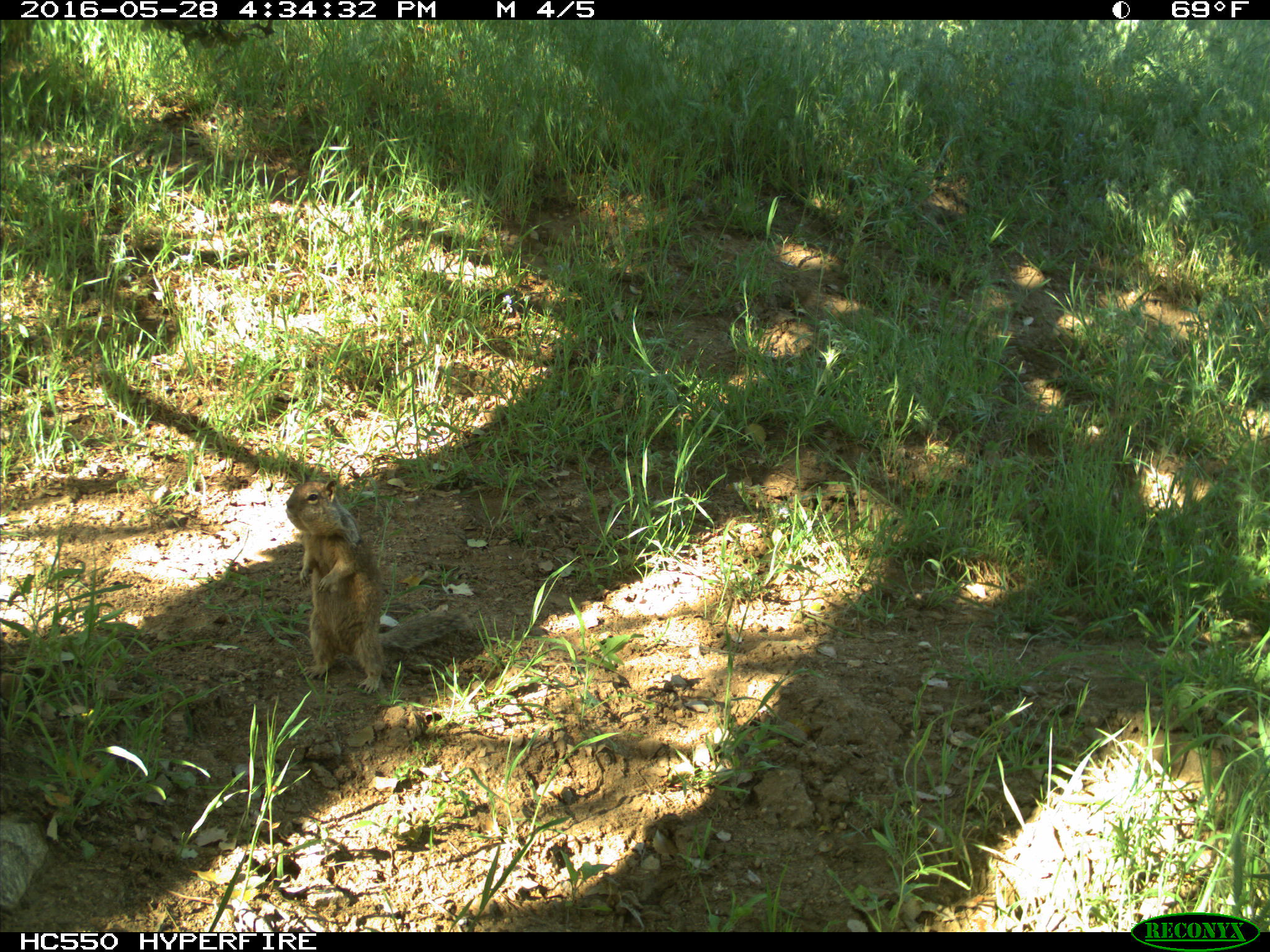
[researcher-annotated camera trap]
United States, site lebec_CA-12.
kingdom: Animalia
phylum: Chordata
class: Mammalia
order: Rodentia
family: Sciuridae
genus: Otospermophilus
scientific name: Otospermophilus beecheyi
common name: california ground squirrel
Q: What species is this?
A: Otospermophilus beecheyi (california ground squirrel).